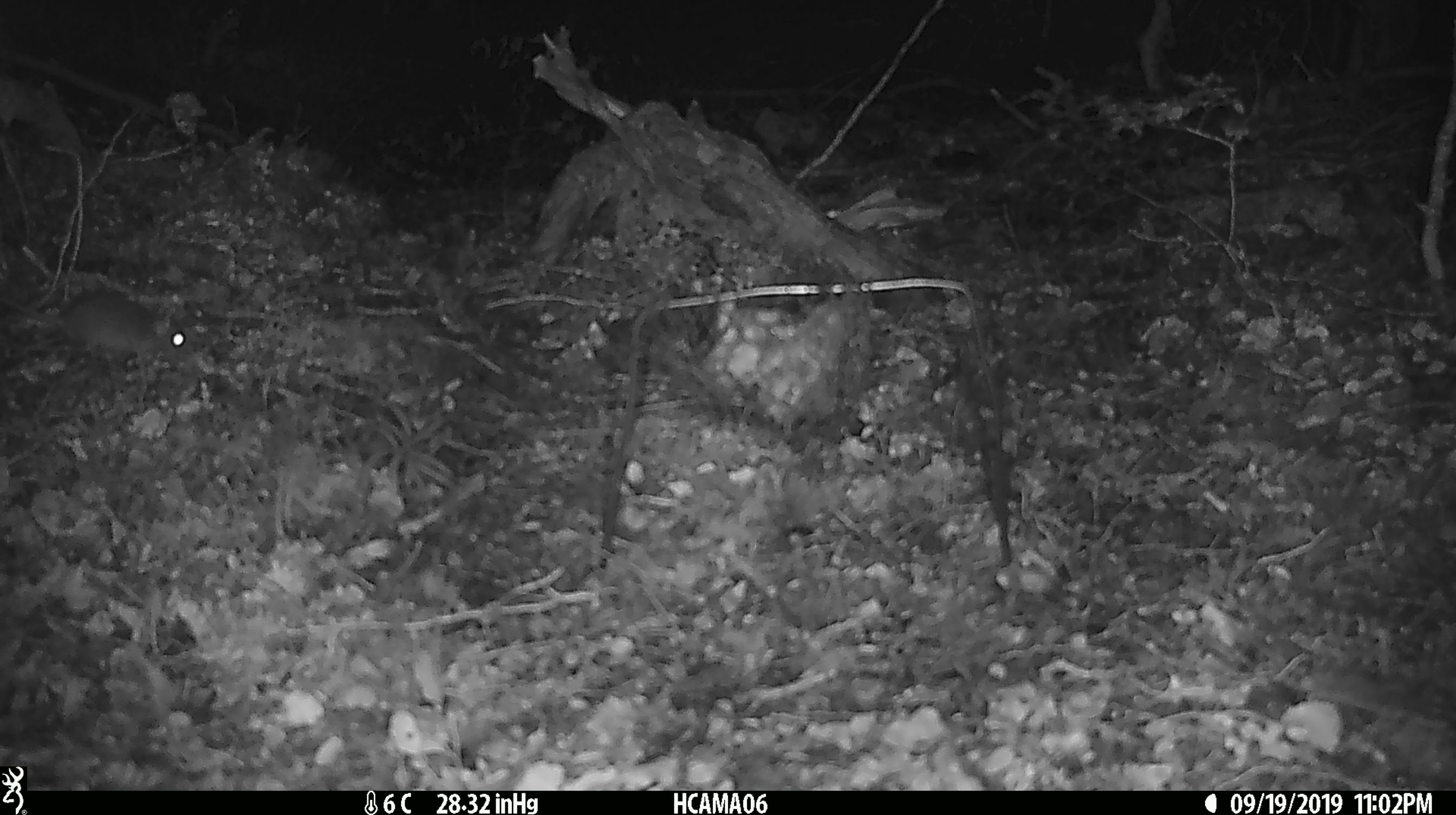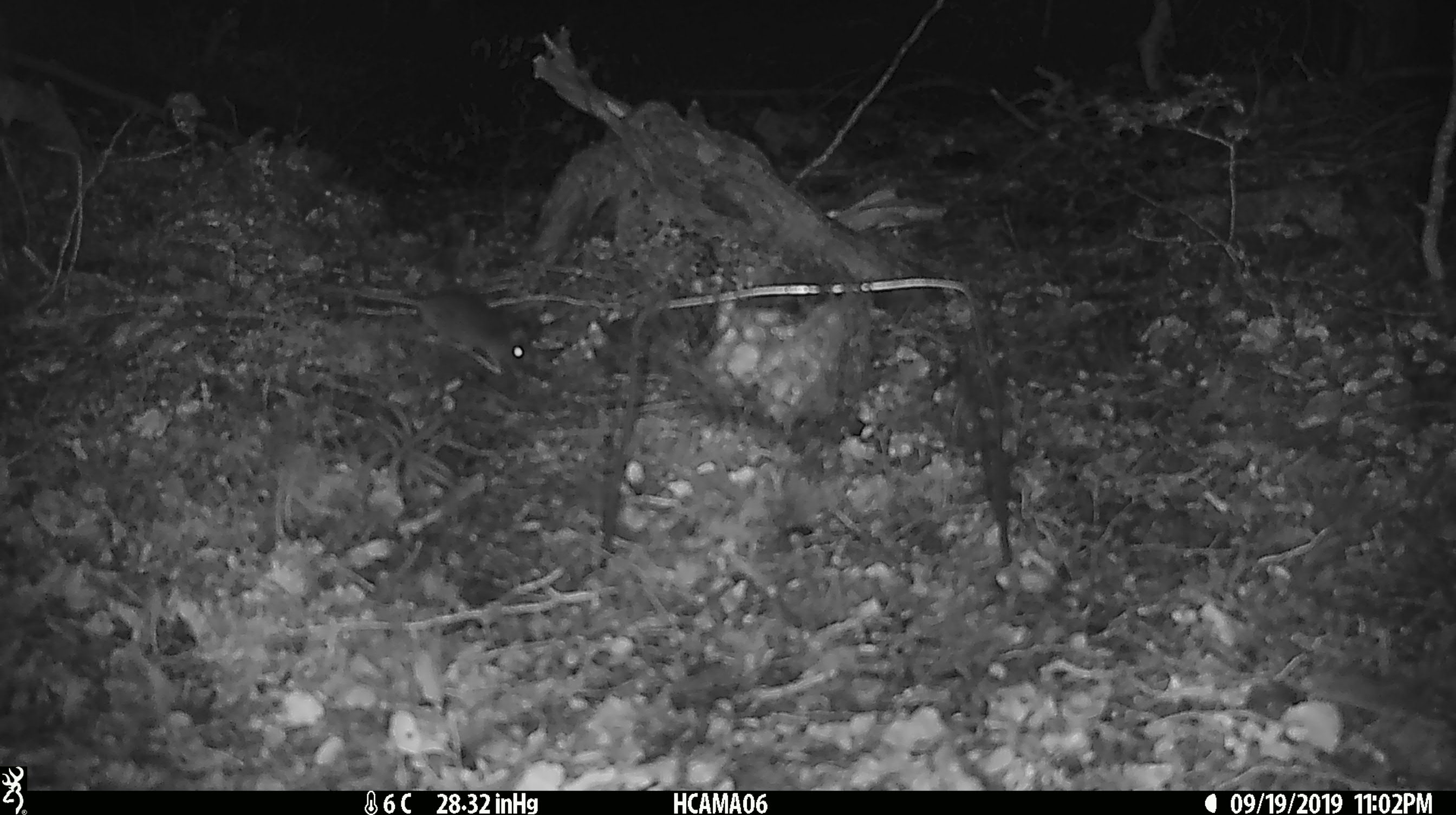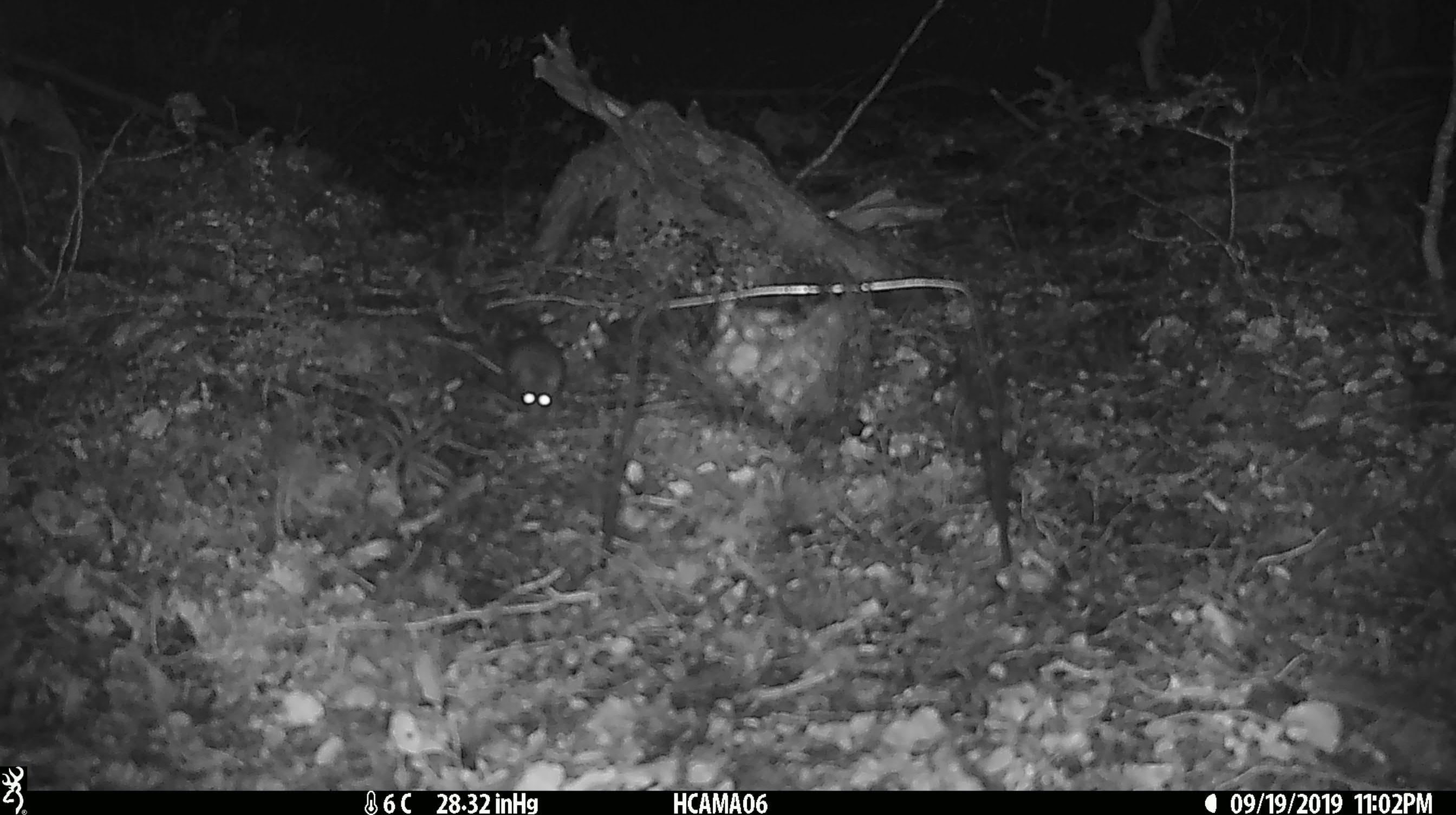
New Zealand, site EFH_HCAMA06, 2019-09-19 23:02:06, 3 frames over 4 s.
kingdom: Animalia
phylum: Chordata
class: Mammalia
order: Rodentia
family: Muridae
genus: Mus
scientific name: Mus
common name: mouse